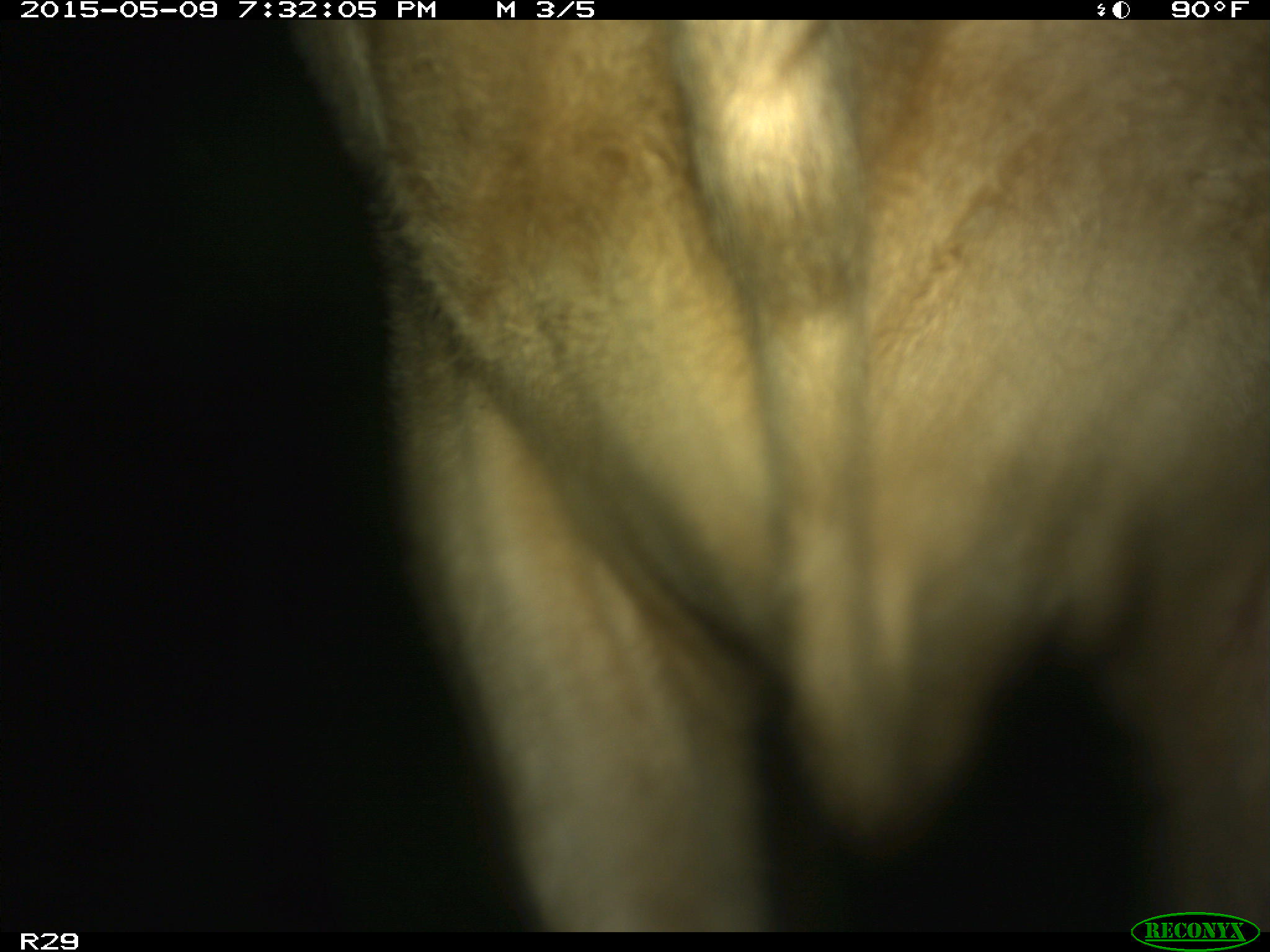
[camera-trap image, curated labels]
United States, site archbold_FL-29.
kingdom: Animalia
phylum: Chordata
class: Mammalia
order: Artiodactyla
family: Bovidae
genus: Bos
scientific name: Bos taurus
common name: domestic cow